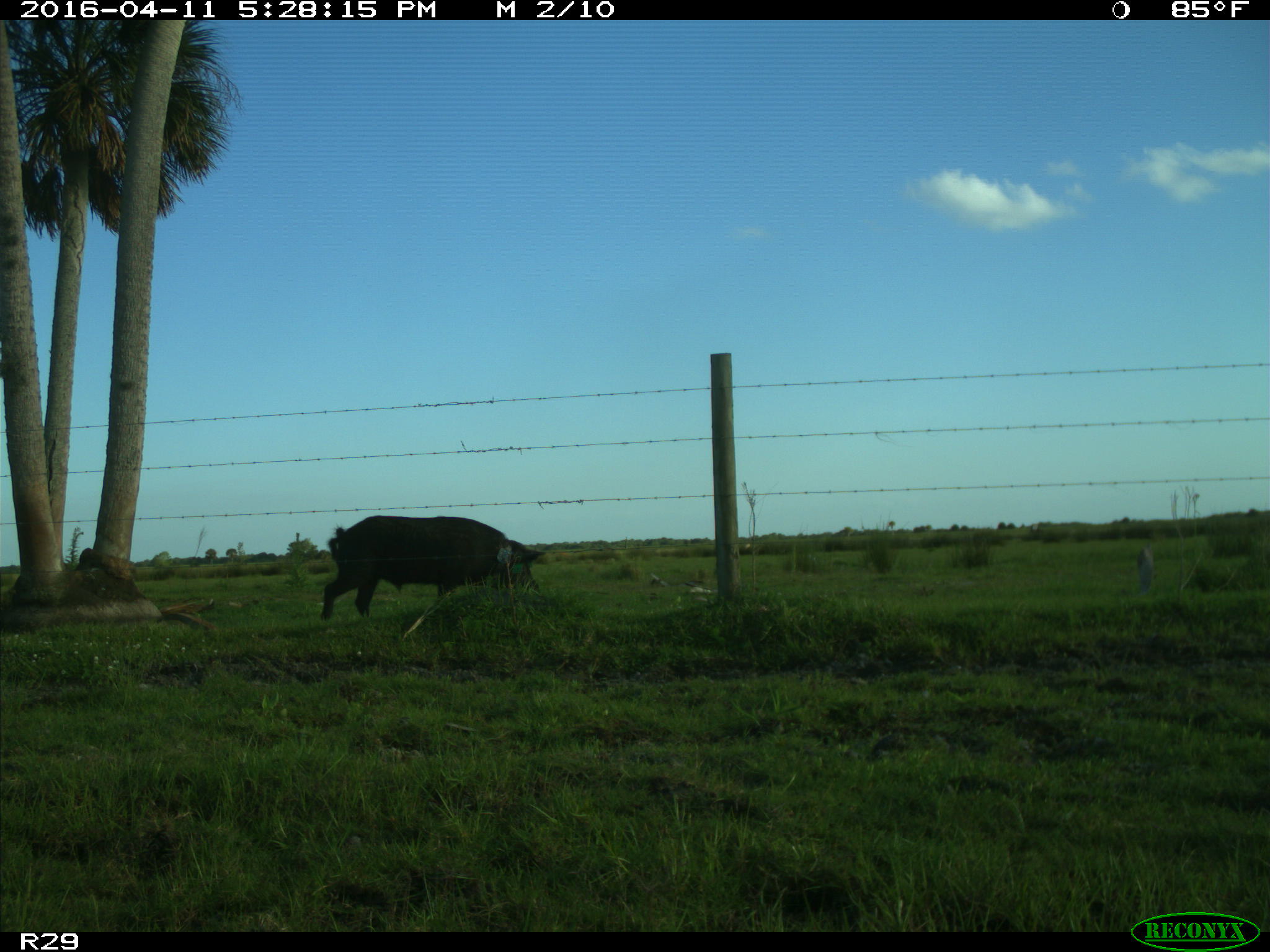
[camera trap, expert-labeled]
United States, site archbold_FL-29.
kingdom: Animalia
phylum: Chordata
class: Mammalia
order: Artiodactyla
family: Suidae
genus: Sus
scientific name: Sus scrofa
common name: wild boar